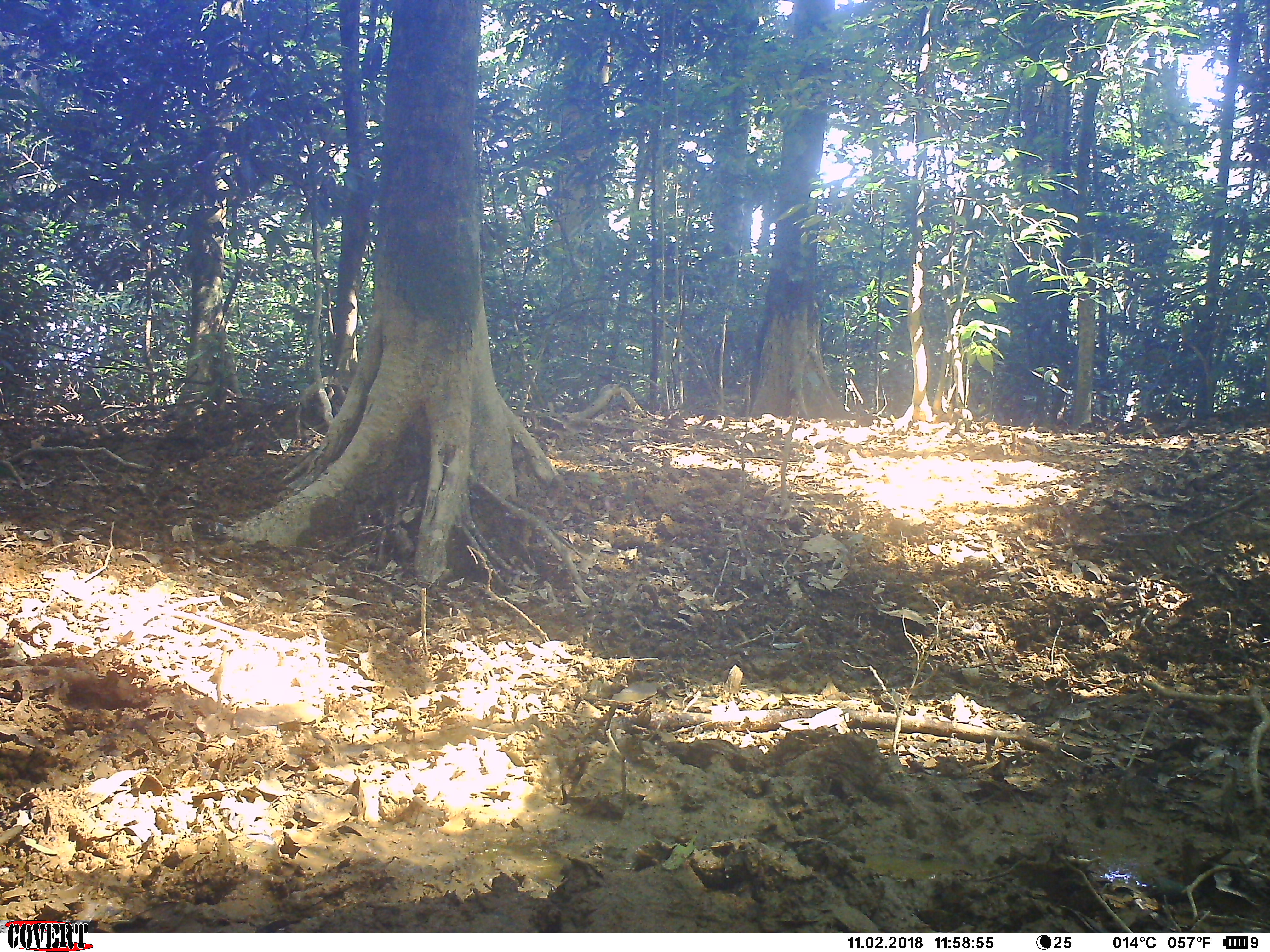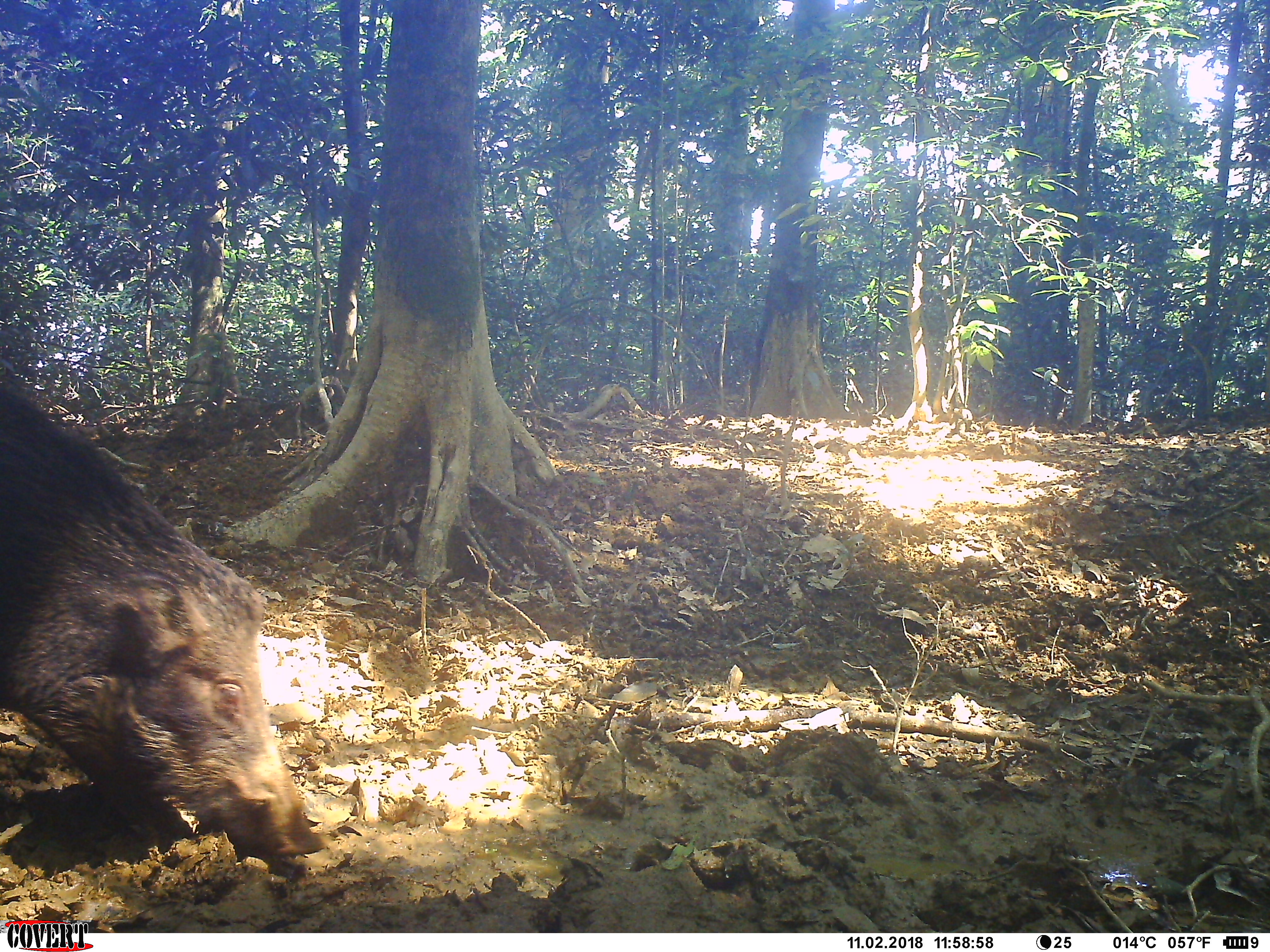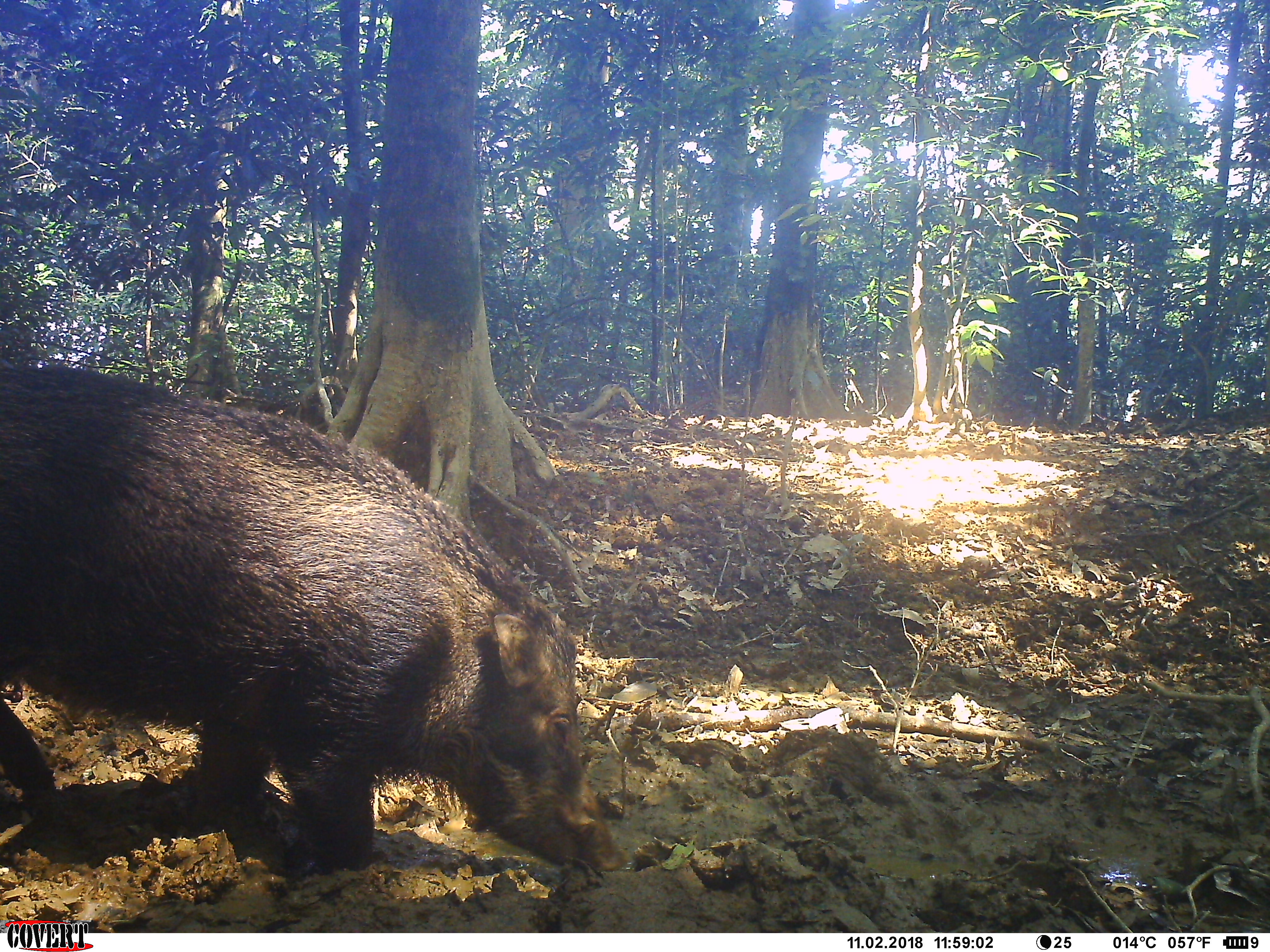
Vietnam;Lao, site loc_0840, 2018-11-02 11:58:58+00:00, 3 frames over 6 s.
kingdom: Animalia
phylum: Chordata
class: Mammalia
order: Artiodactyla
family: Suidae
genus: Sus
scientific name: Sus scrofa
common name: eurasian wild pig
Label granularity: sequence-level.